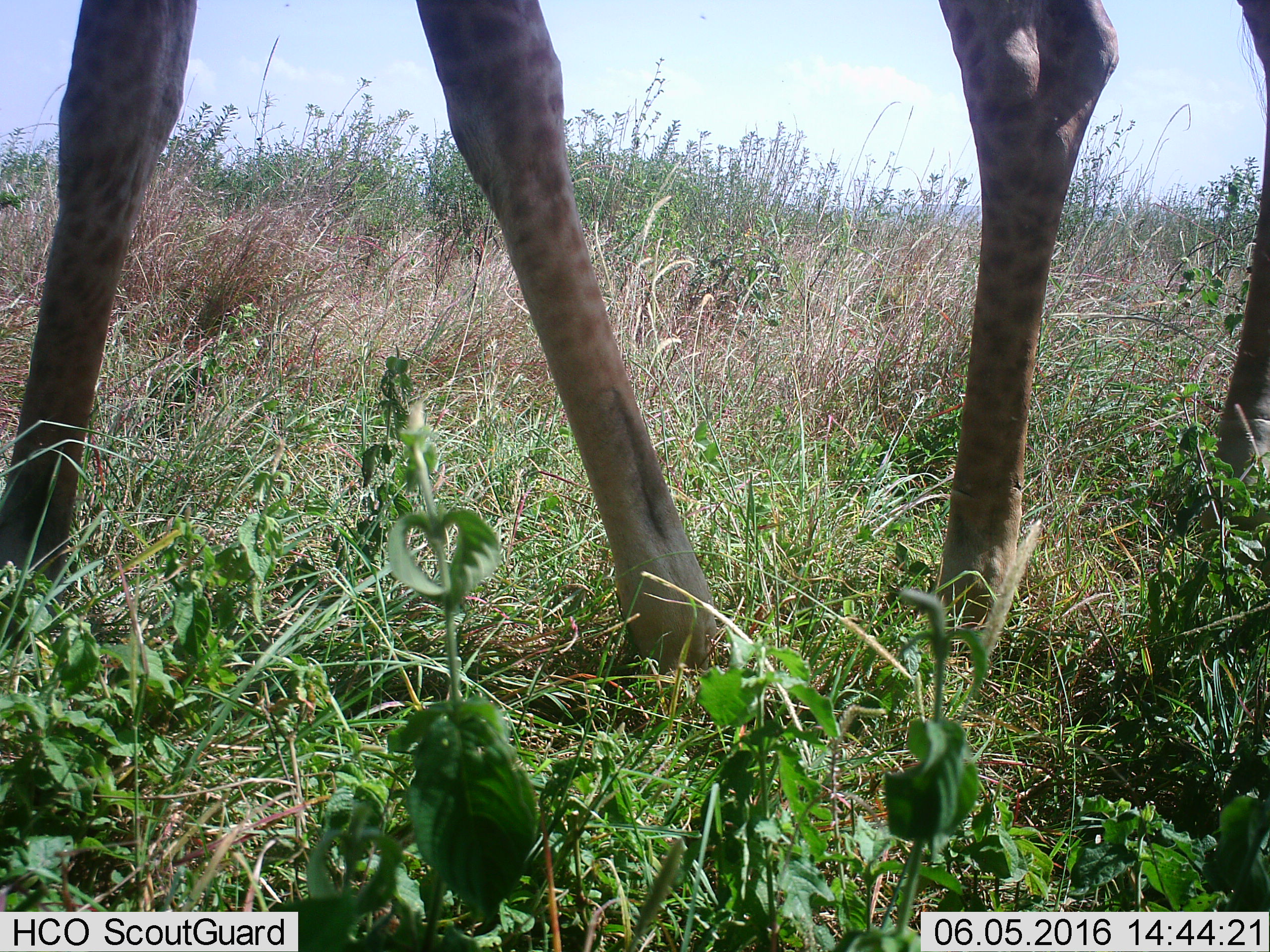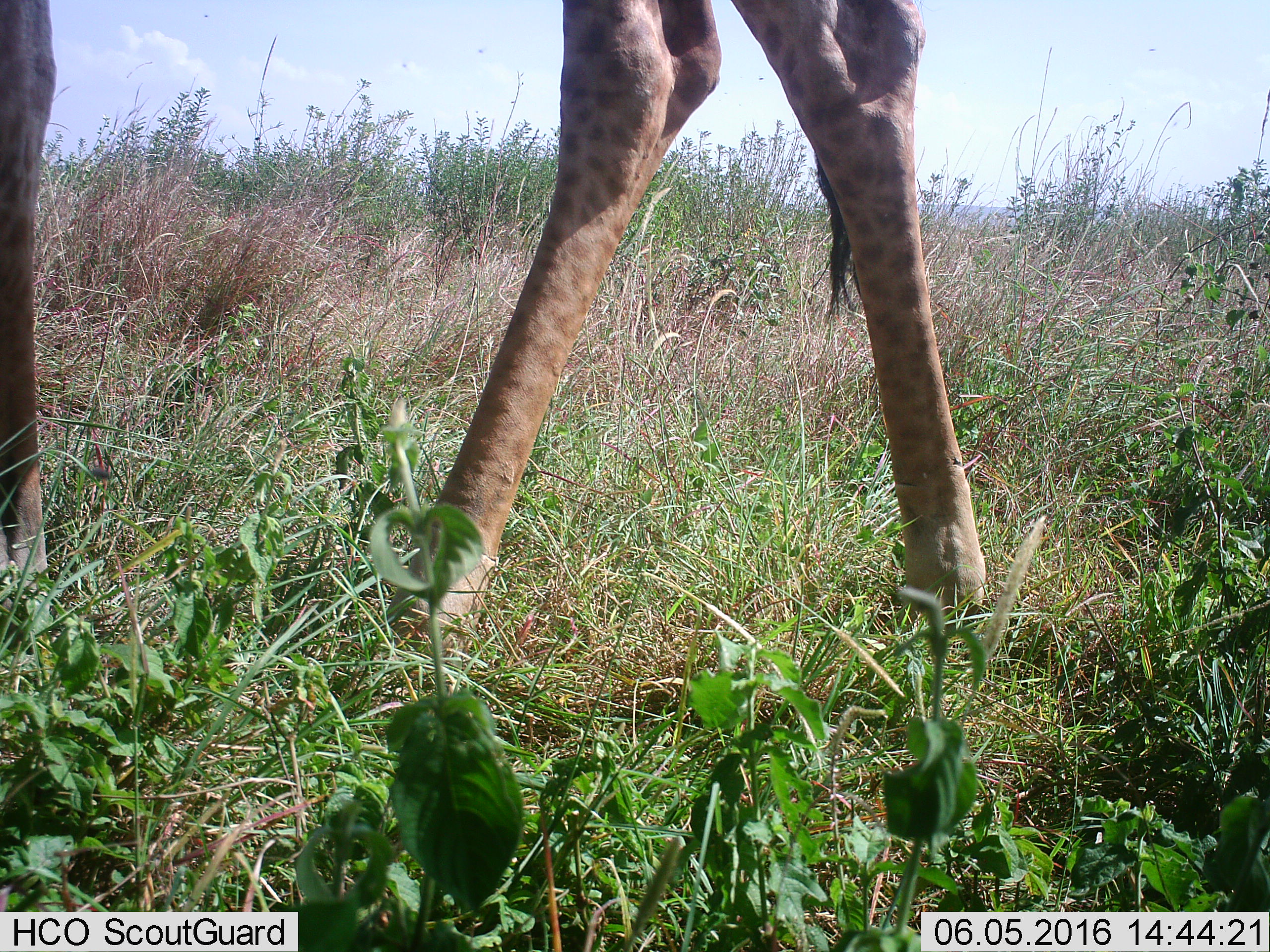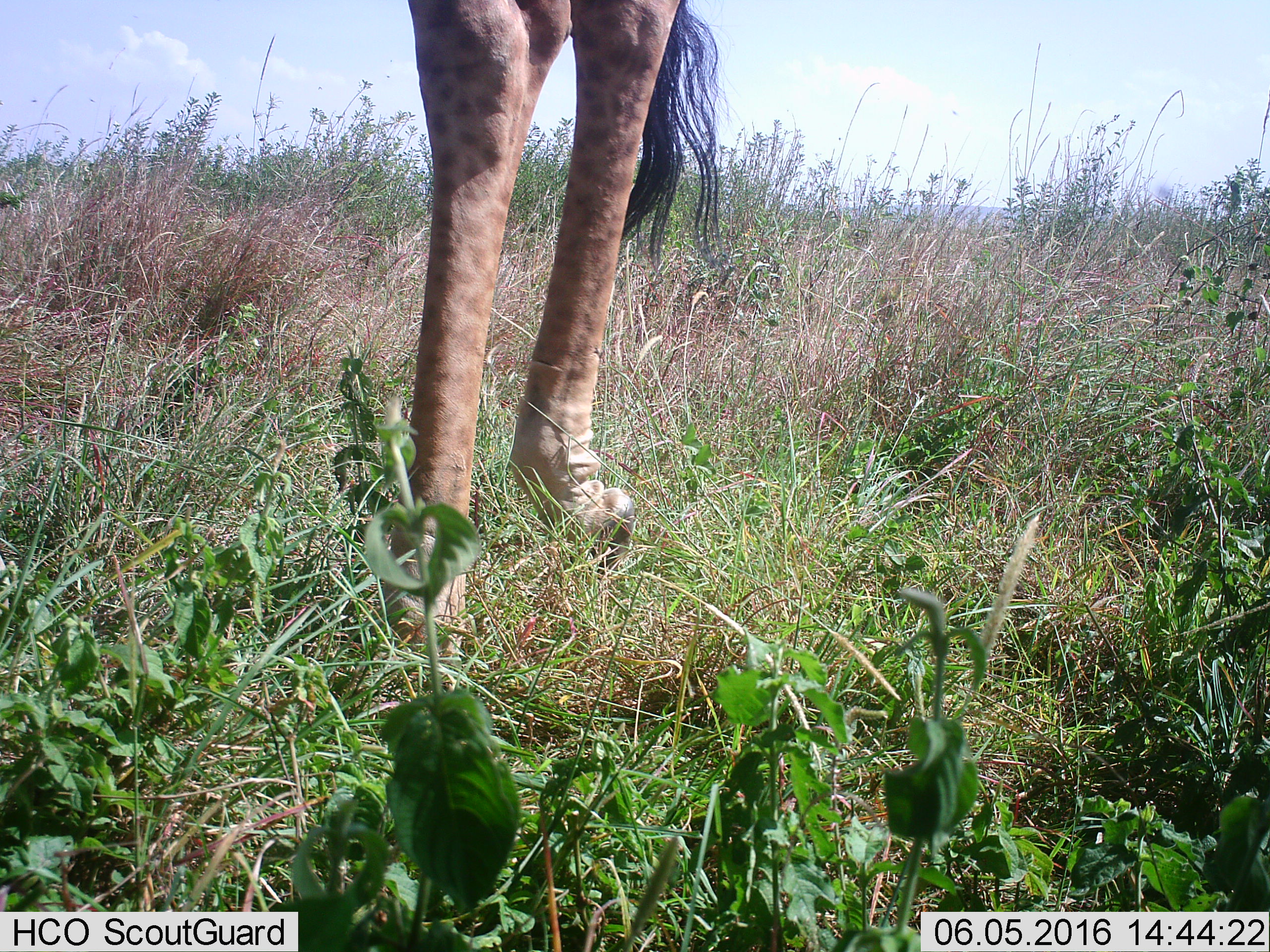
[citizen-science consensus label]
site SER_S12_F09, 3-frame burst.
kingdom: Animalia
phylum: Chordata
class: Mammalia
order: Artiodactyla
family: Giraffidae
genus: Giraffa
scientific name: Giraffa camelopardalis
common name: giraffe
Giraffe (Giraffa camelopardalis), count 1. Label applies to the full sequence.